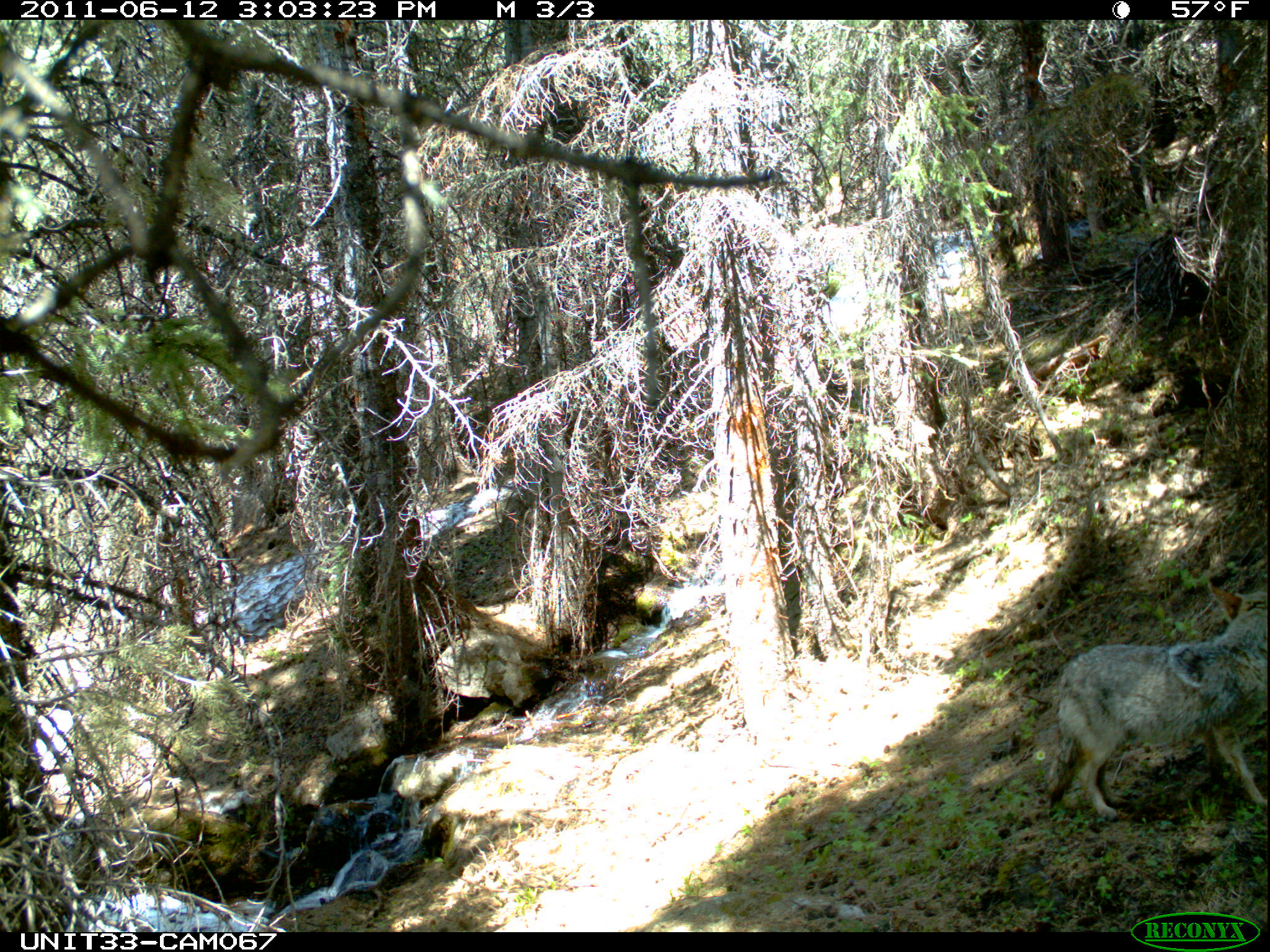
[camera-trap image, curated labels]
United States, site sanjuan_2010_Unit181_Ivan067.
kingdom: Animalia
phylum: Chordata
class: Mammalia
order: Carnivora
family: Canidae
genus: Canis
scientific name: Canis latrans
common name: coyote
Canis latrans (coyote).